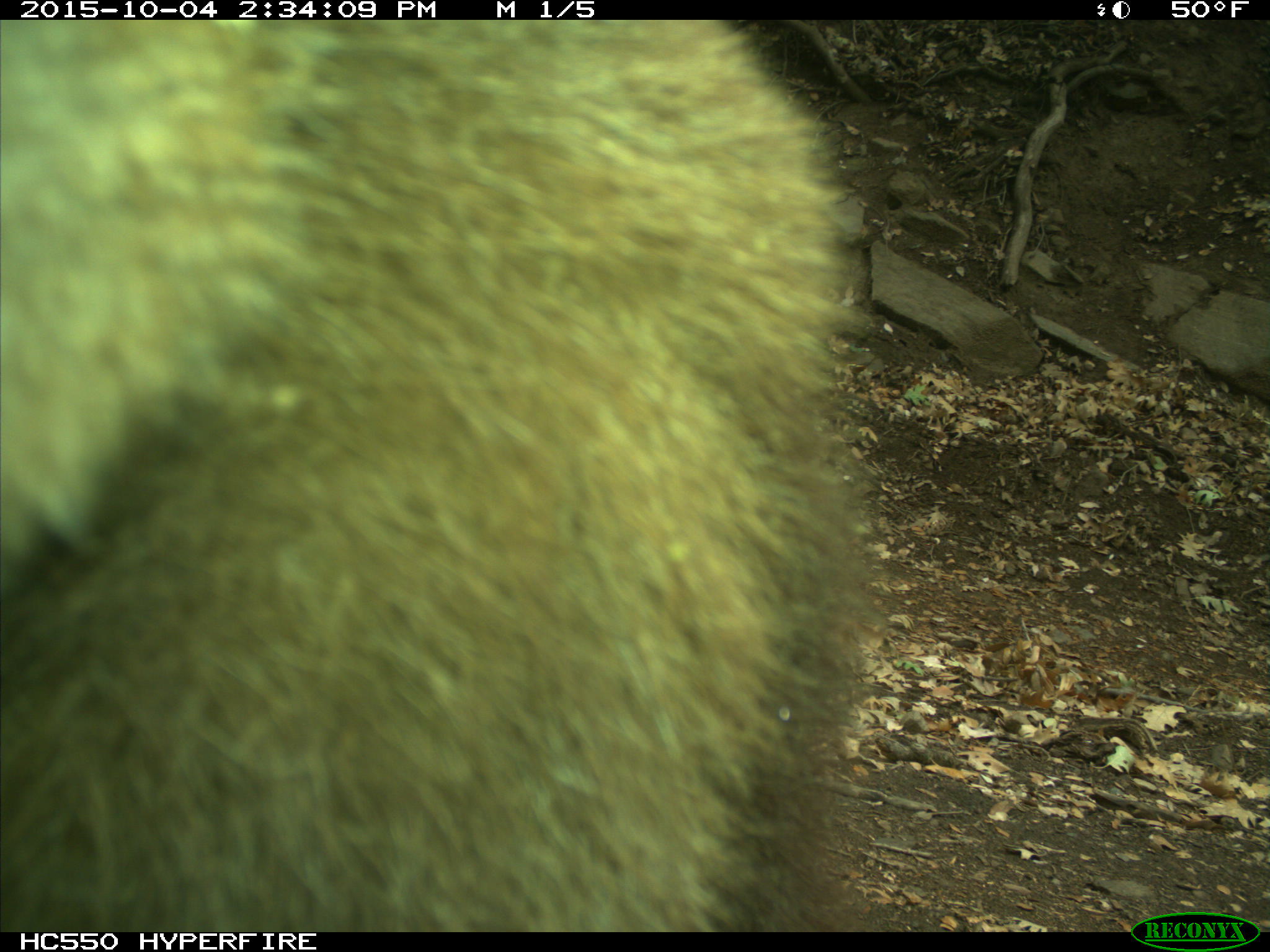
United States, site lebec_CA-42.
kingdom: Animalia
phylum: Chordata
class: Mammalia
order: Carnivora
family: Ursidae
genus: Ursus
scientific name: Ursus americanus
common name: american black bear